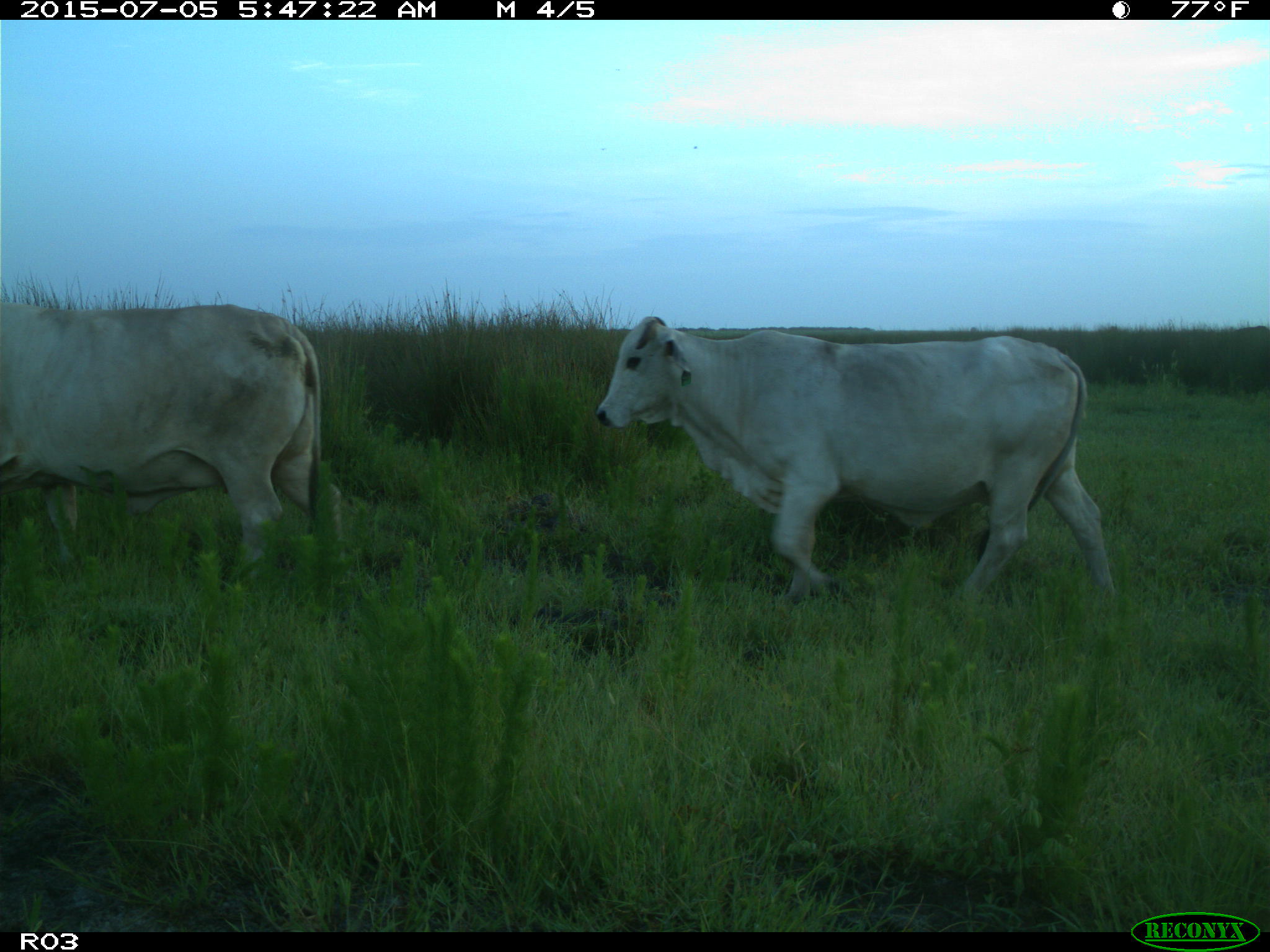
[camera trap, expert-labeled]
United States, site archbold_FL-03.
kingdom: Animalia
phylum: Chordata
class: Mammalia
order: Artiodactyla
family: Bovidae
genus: Bos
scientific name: Bos taurus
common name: domestic cow